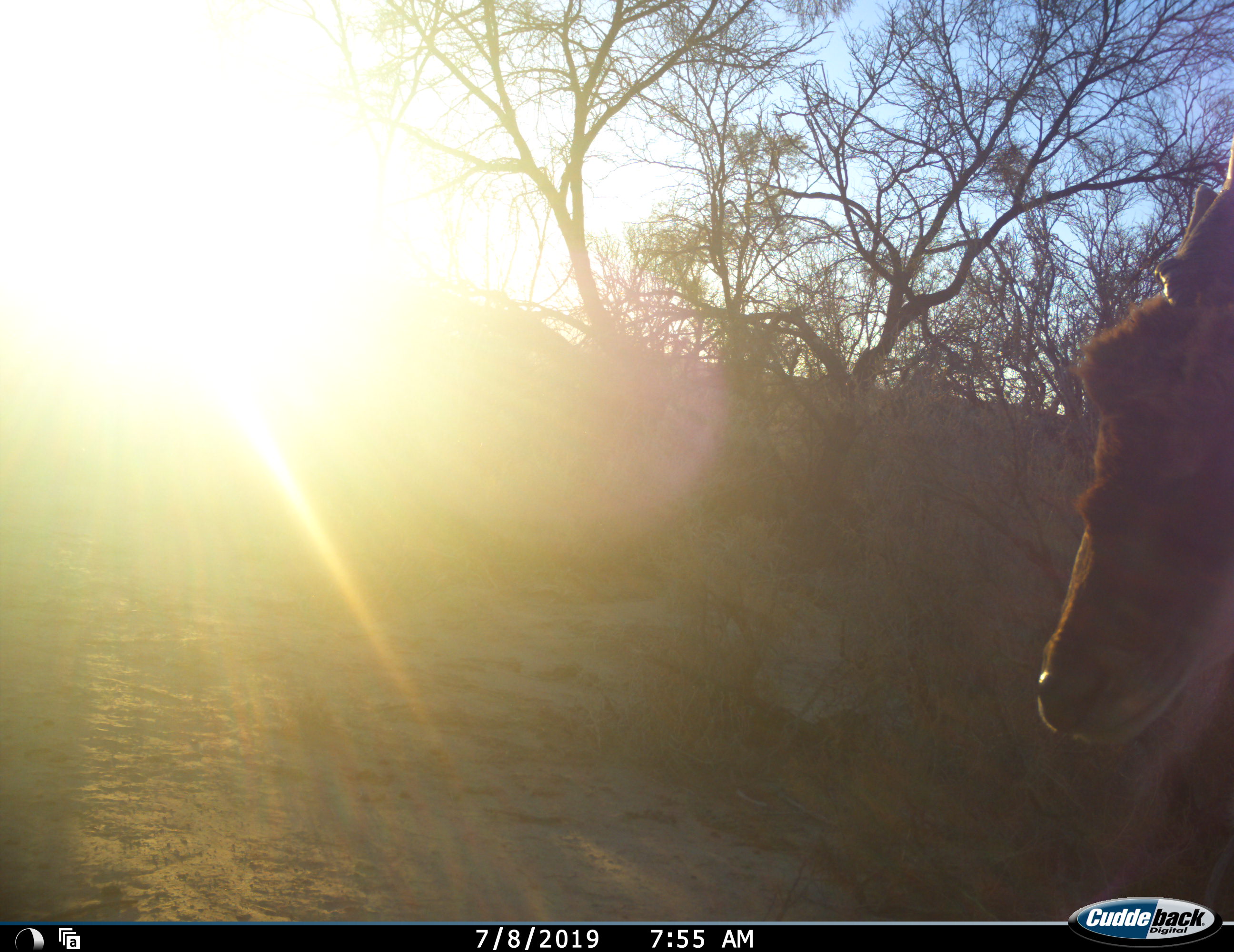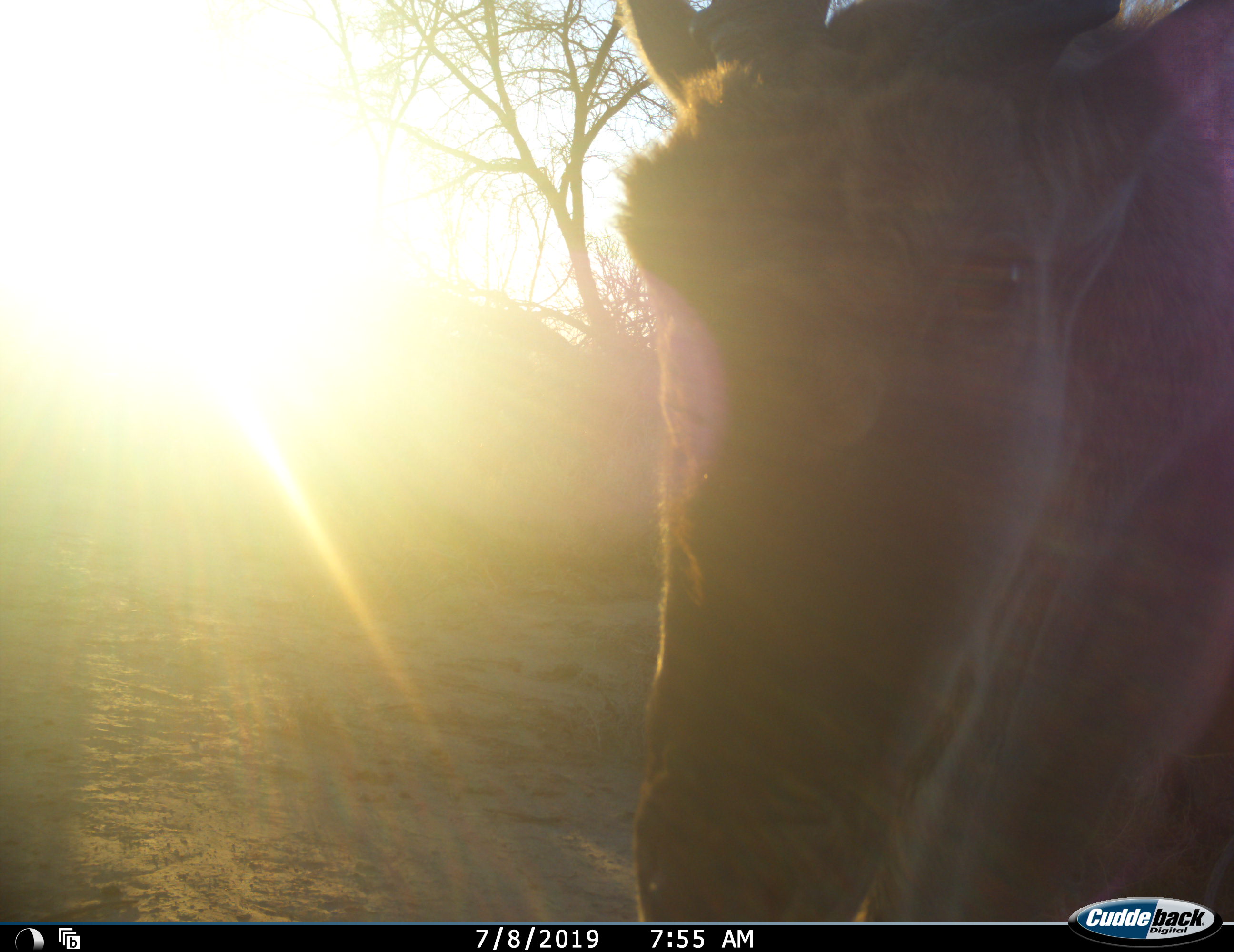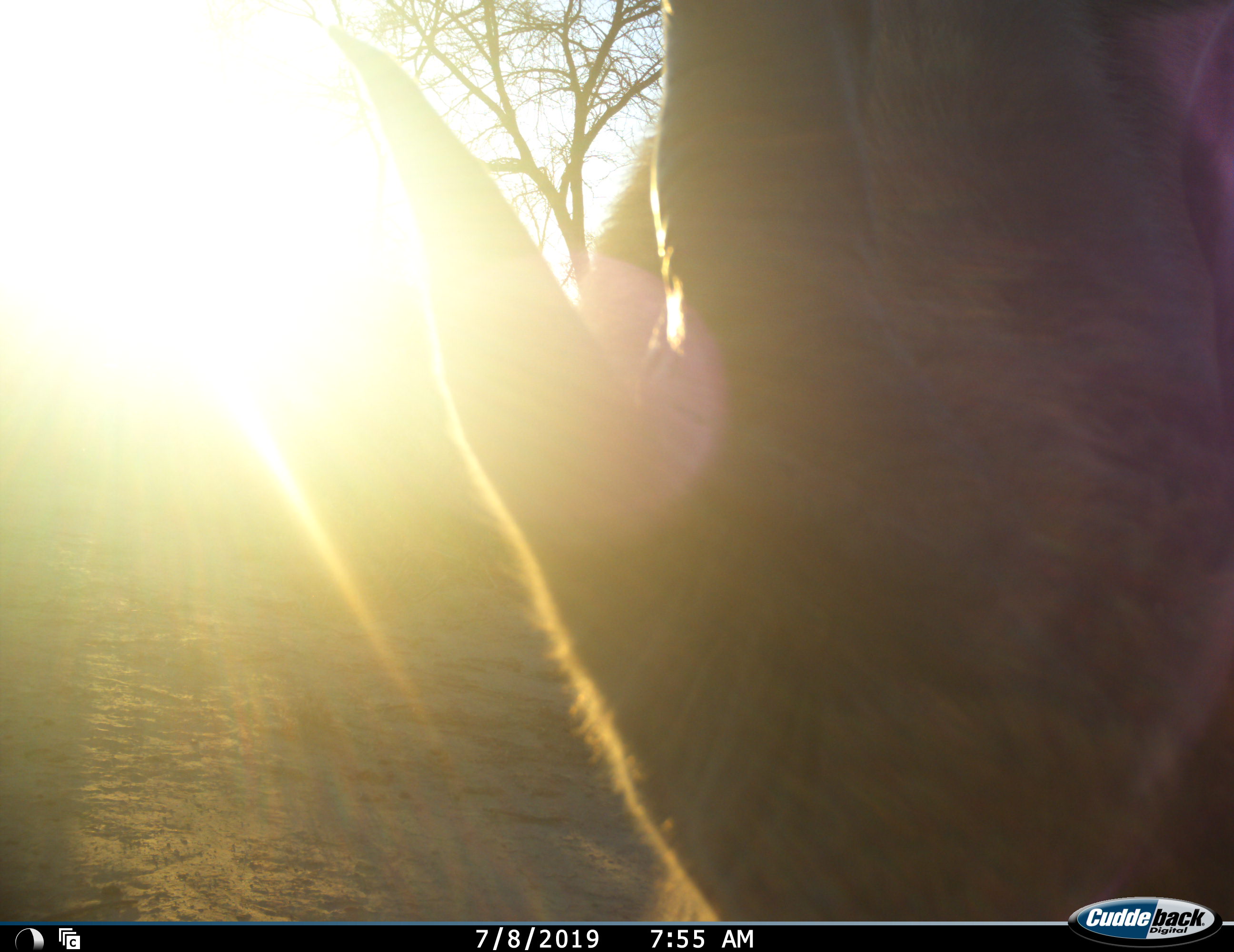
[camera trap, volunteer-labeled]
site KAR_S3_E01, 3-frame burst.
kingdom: Animalia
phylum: Chordata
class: Mammalia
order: Artiodactyla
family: Bovidae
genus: Tragelaphus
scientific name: Tragelaphus oryx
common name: eland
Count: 1.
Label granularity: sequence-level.